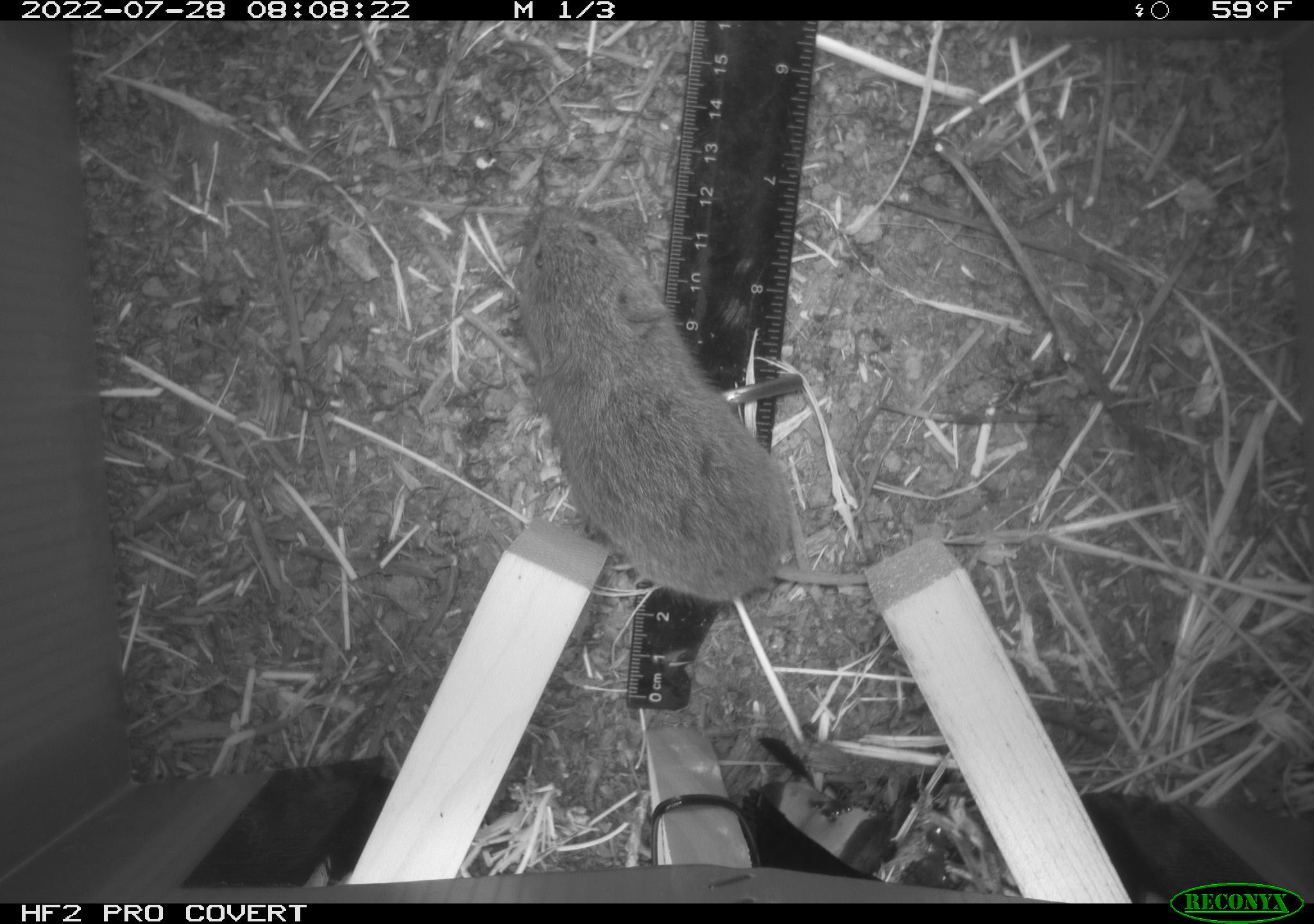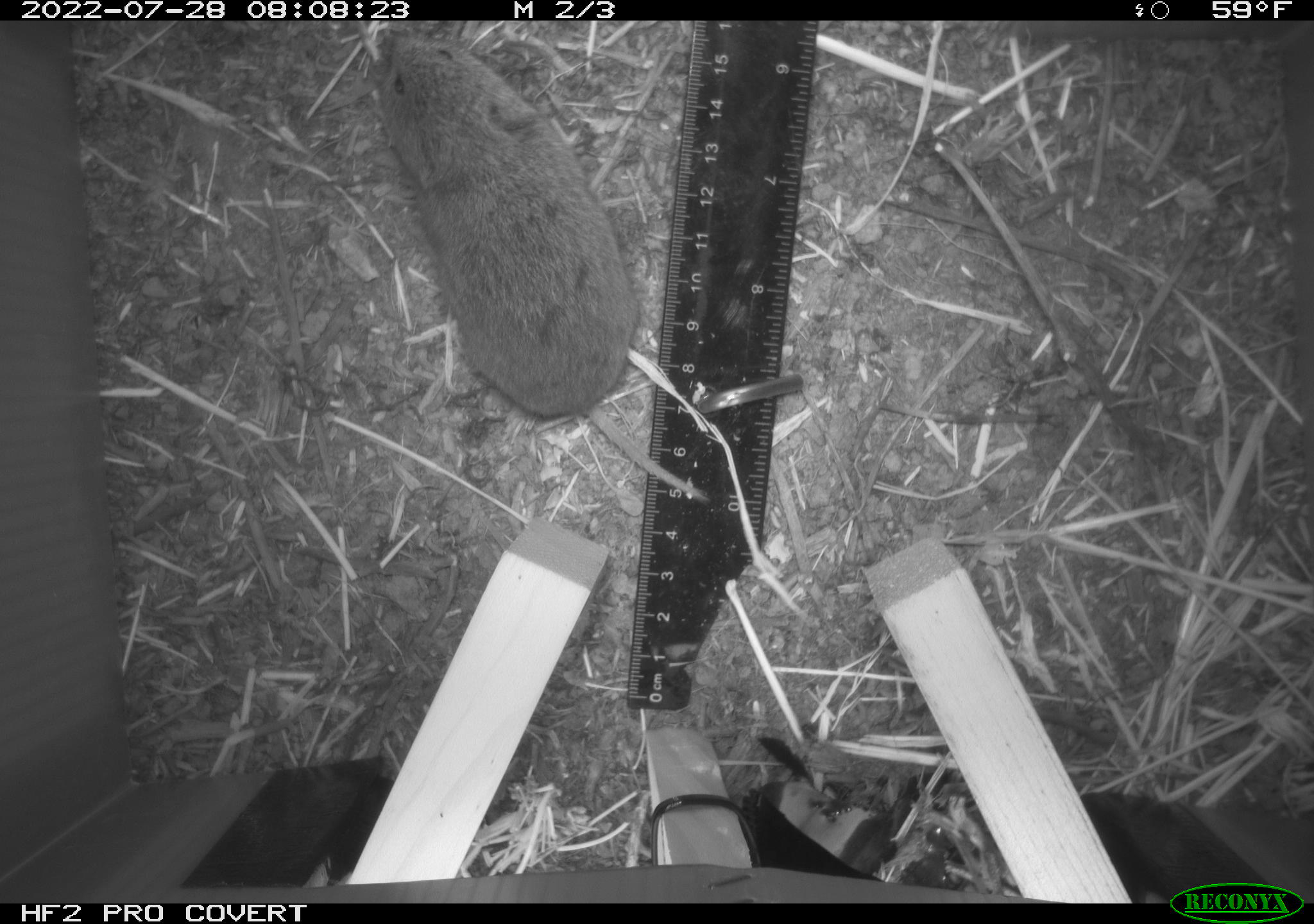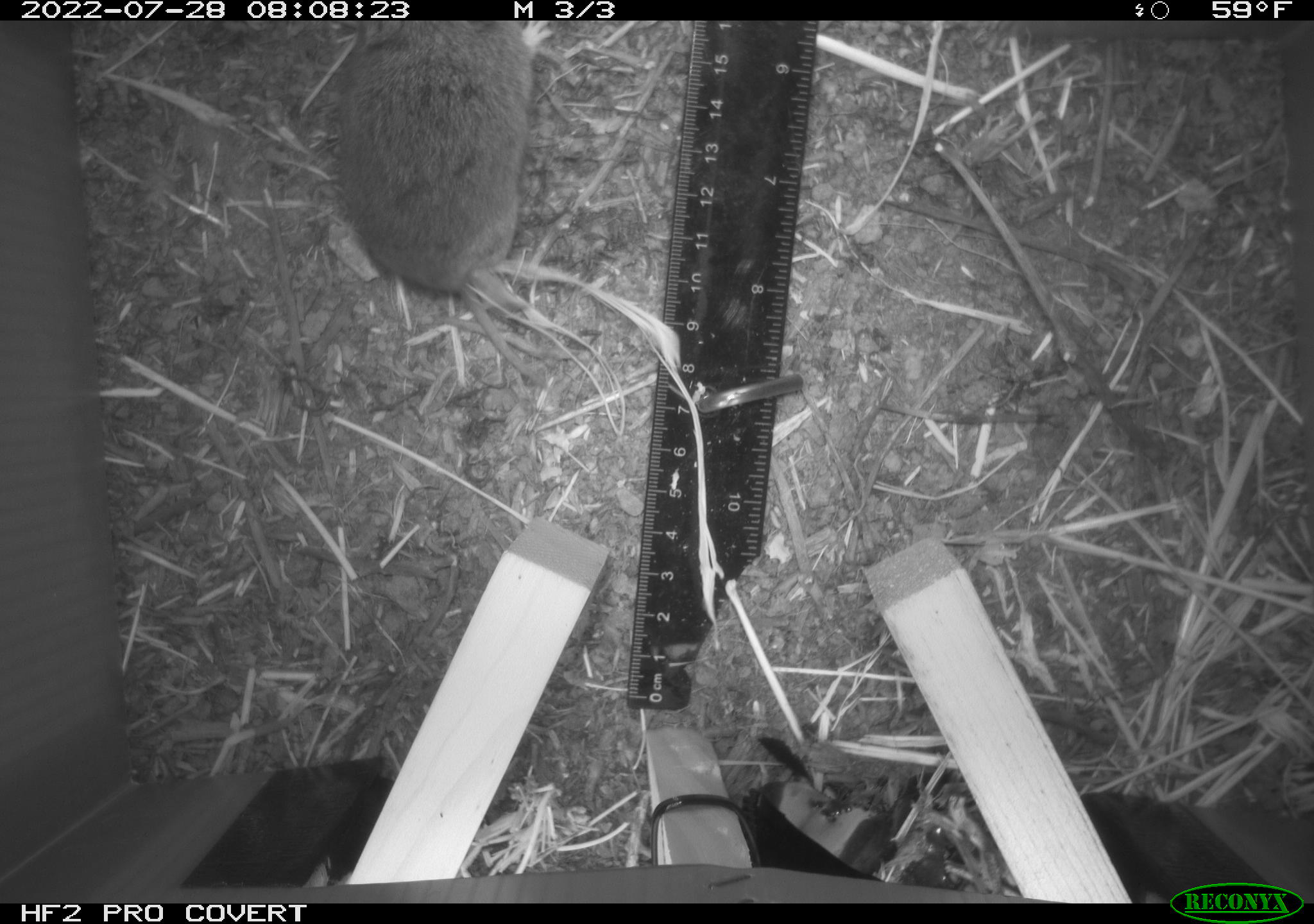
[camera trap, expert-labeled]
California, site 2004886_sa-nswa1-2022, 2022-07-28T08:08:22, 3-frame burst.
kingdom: Animalia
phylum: Chordata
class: Mammalia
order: Rodentia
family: Cricetidae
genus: Microtus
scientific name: Microtus californicus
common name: california vole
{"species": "california vole (Microtus californicus)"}